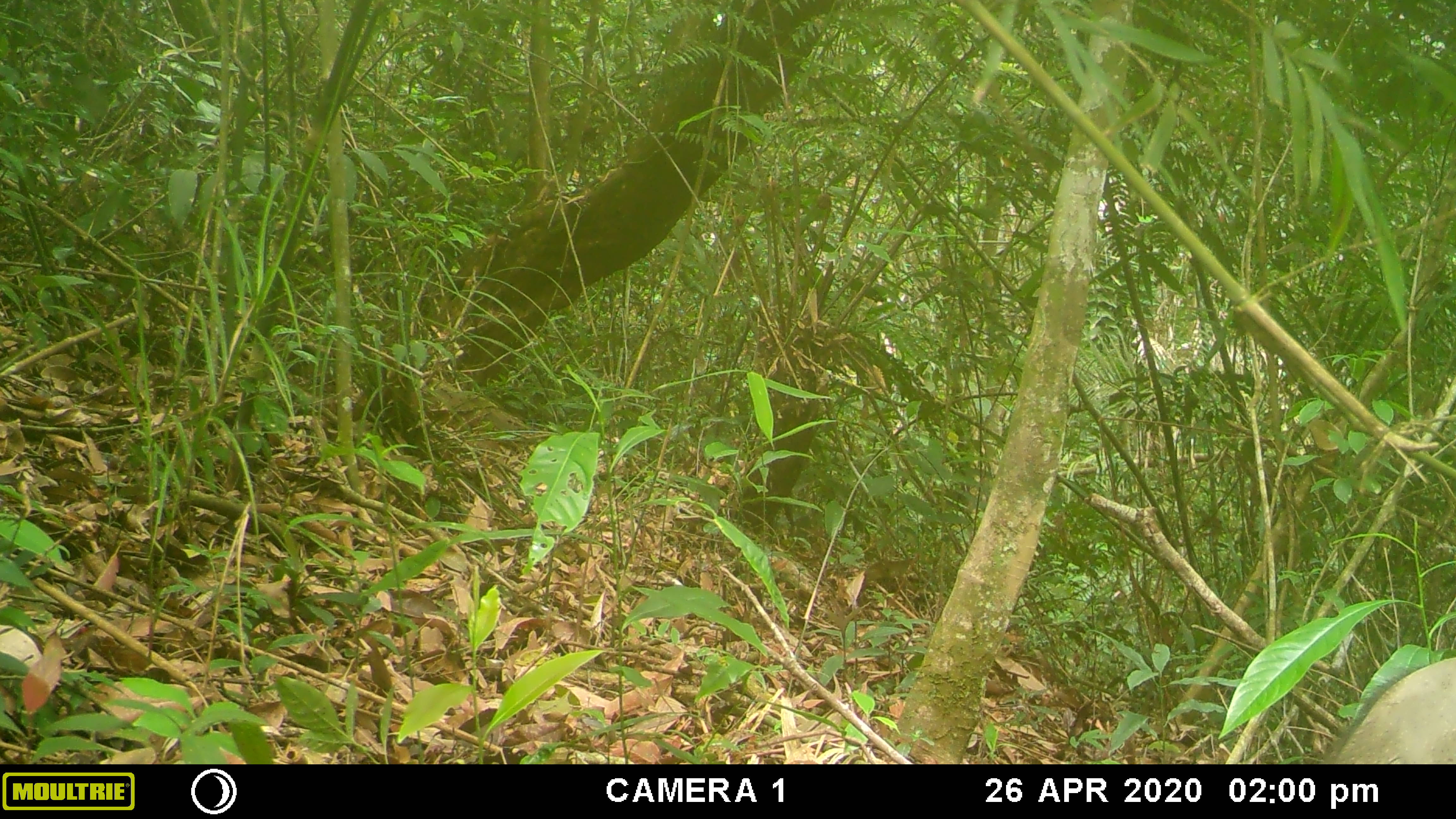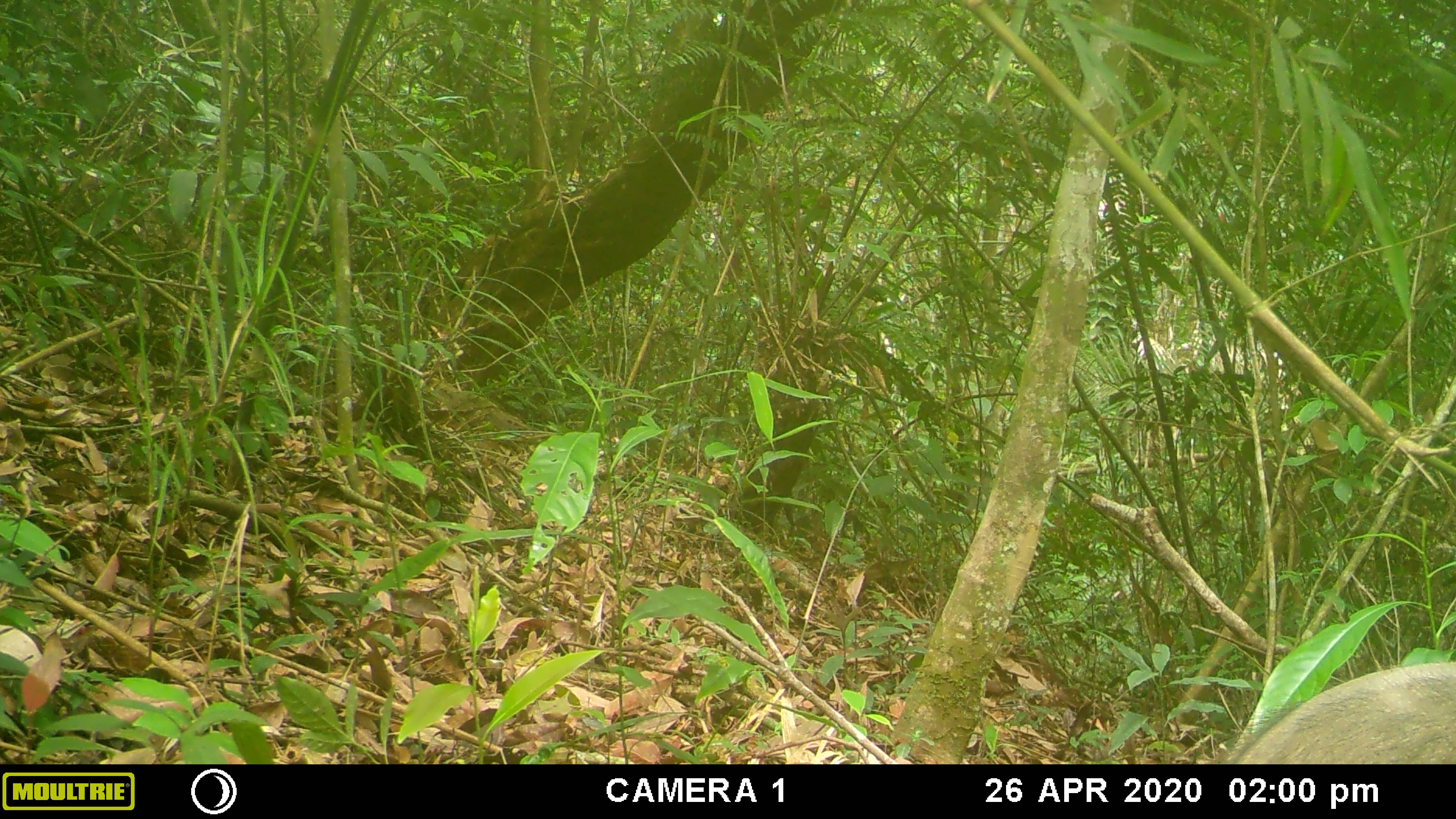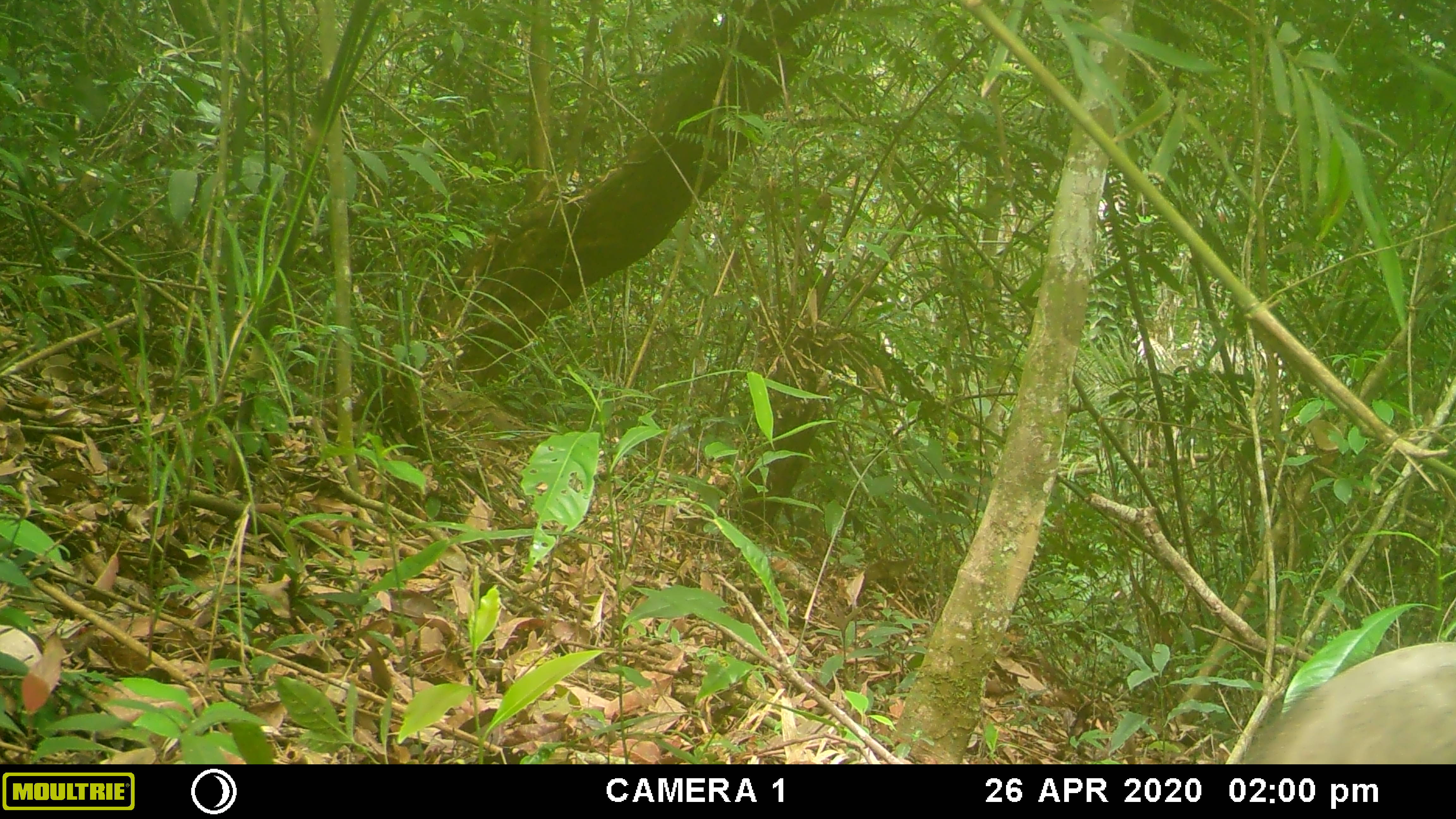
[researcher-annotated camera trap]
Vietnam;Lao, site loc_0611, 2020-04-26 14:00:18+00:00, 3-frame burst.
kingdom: Animalia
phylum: Chordata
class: Mammalia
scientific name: Mammalia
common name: mammal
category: unidentified mammal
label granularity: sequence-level